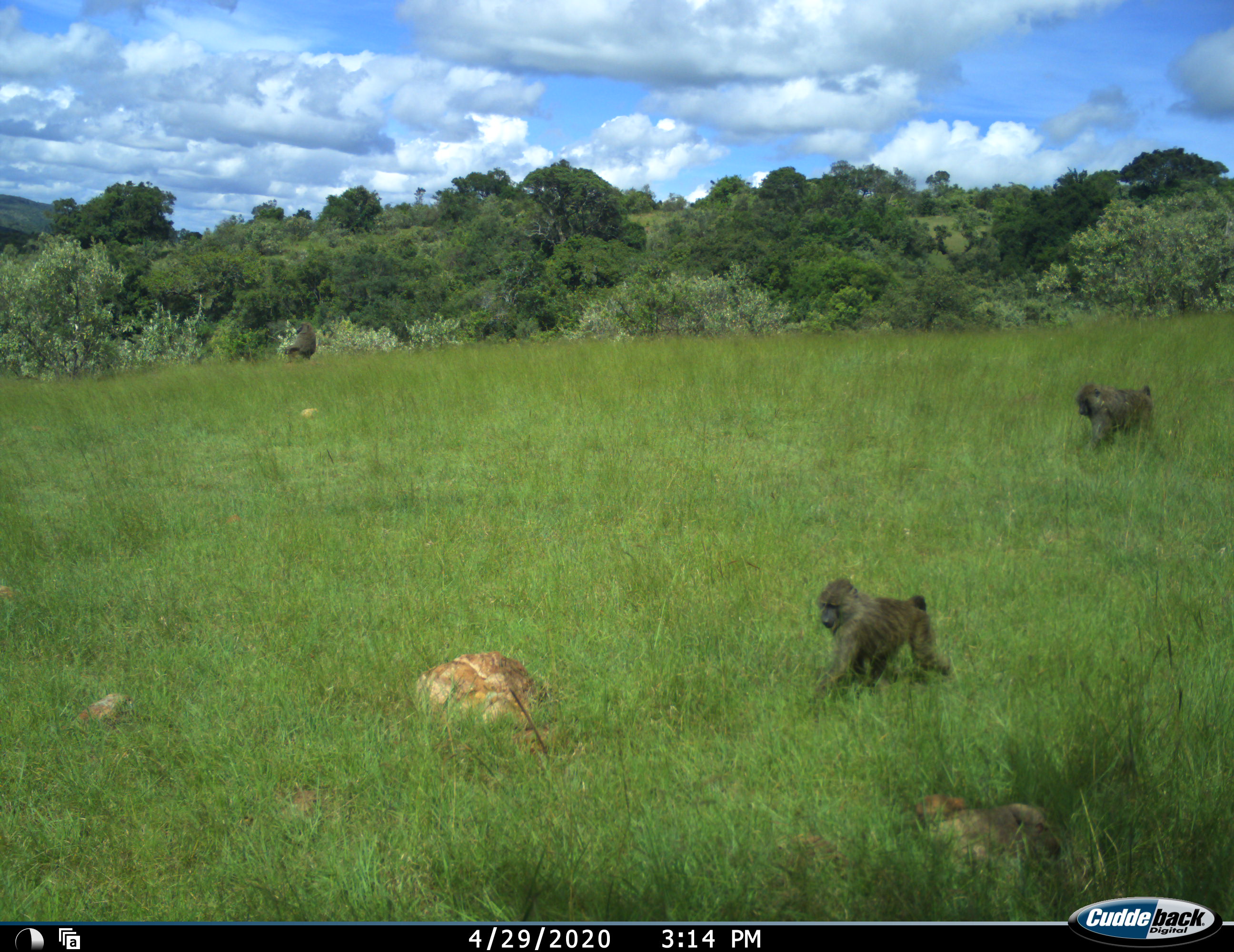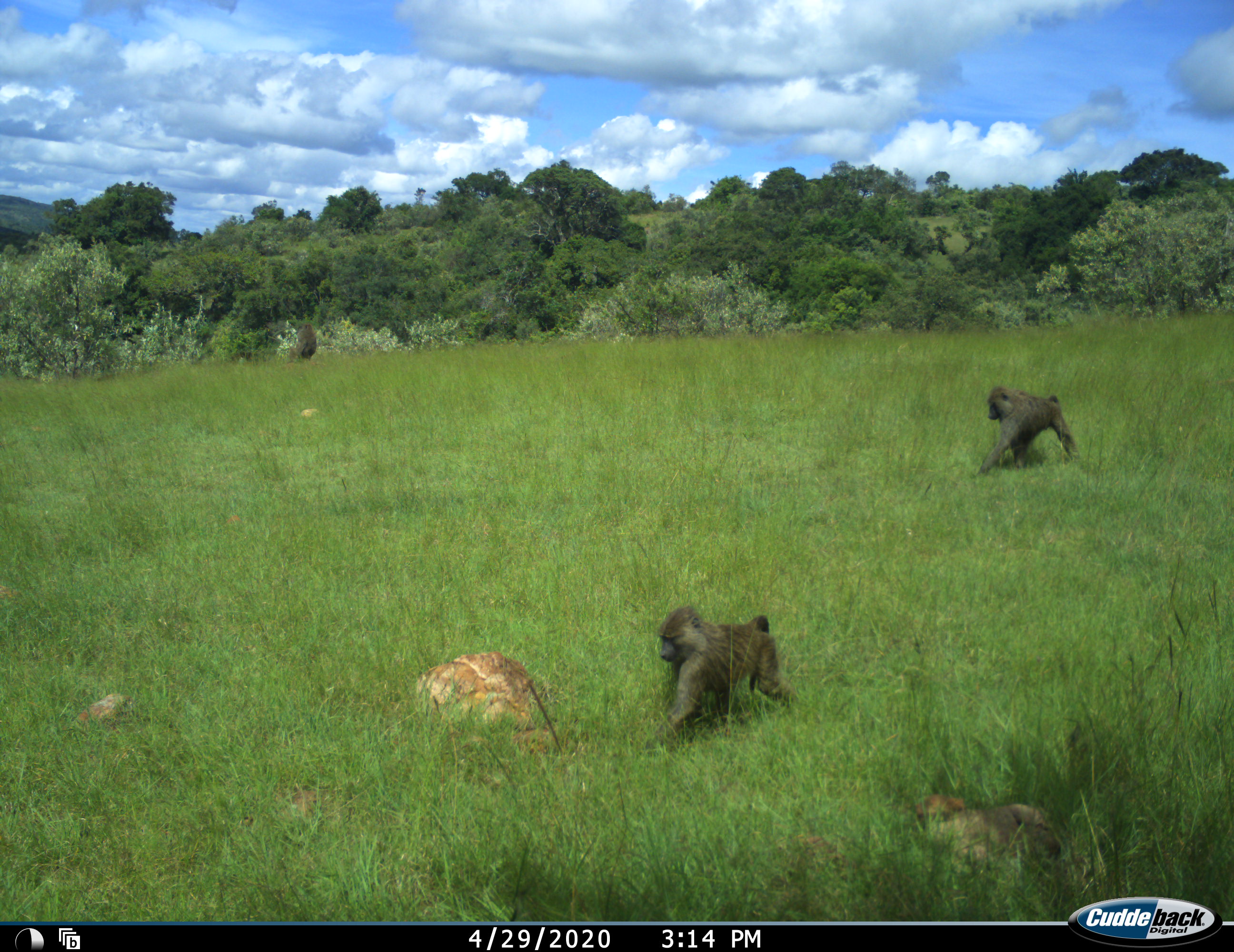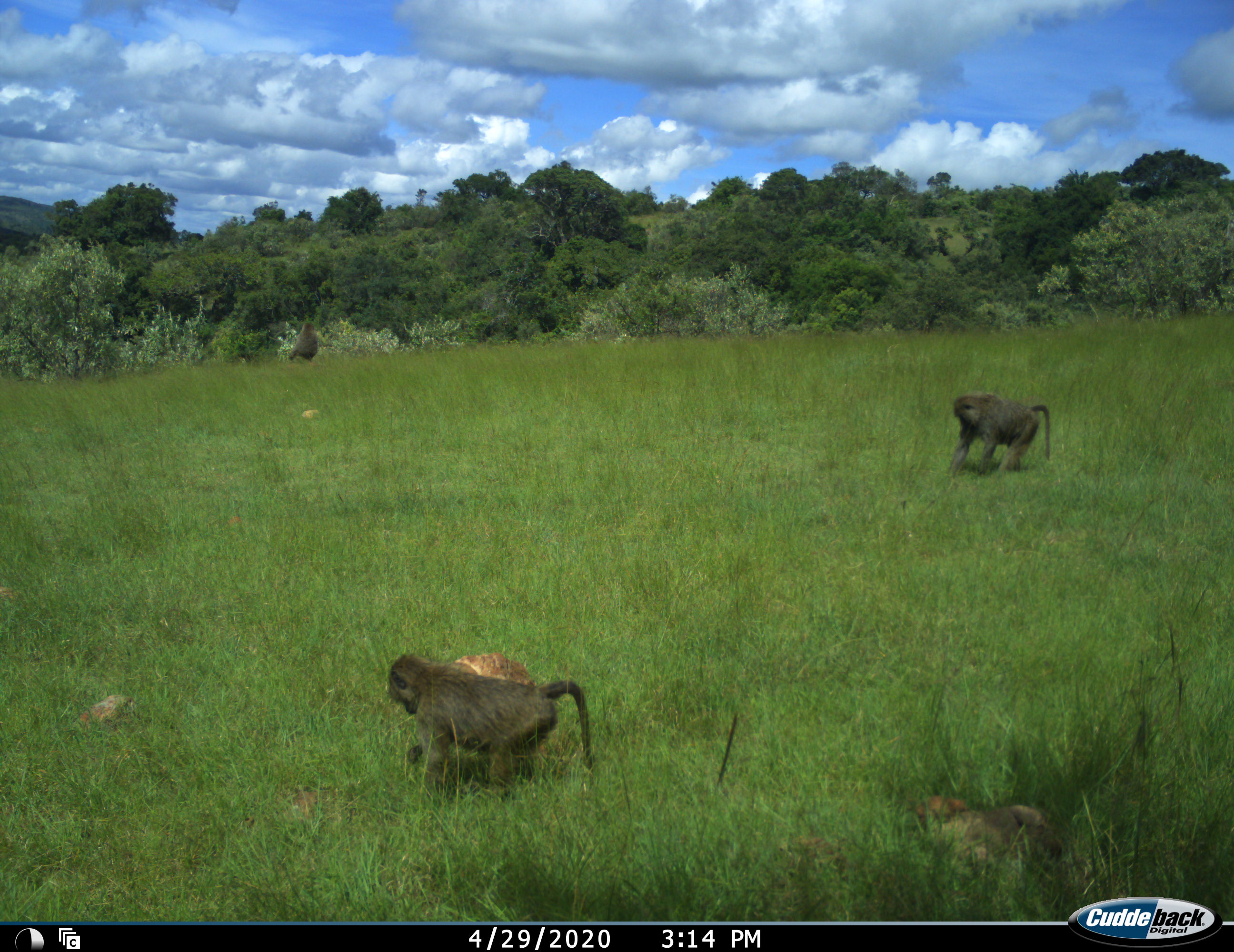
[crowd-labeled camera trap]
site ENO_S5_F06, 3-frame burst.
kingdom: Animalia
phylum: Chordata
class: Mammalia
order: Primates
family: Cercopithecidae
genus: Papio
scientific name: Papio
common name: baboon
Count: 3.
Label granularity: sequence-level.